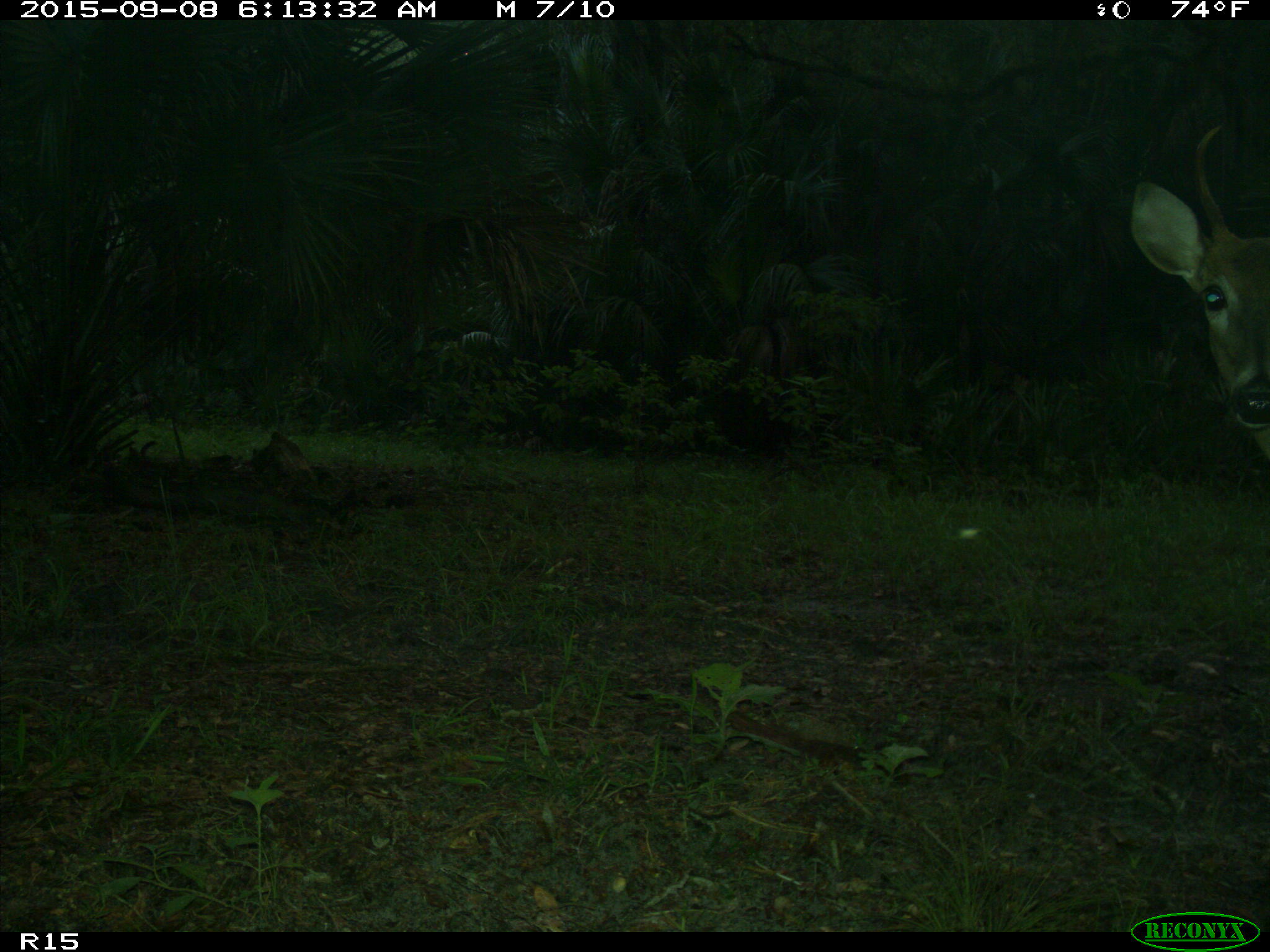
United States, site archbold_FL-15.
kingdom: Animalia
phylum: Chordata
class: Mammalia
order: Artiodactyla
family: Cervidae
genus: Odocoileus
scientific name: Odocoileus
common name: deer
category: unidentified deer